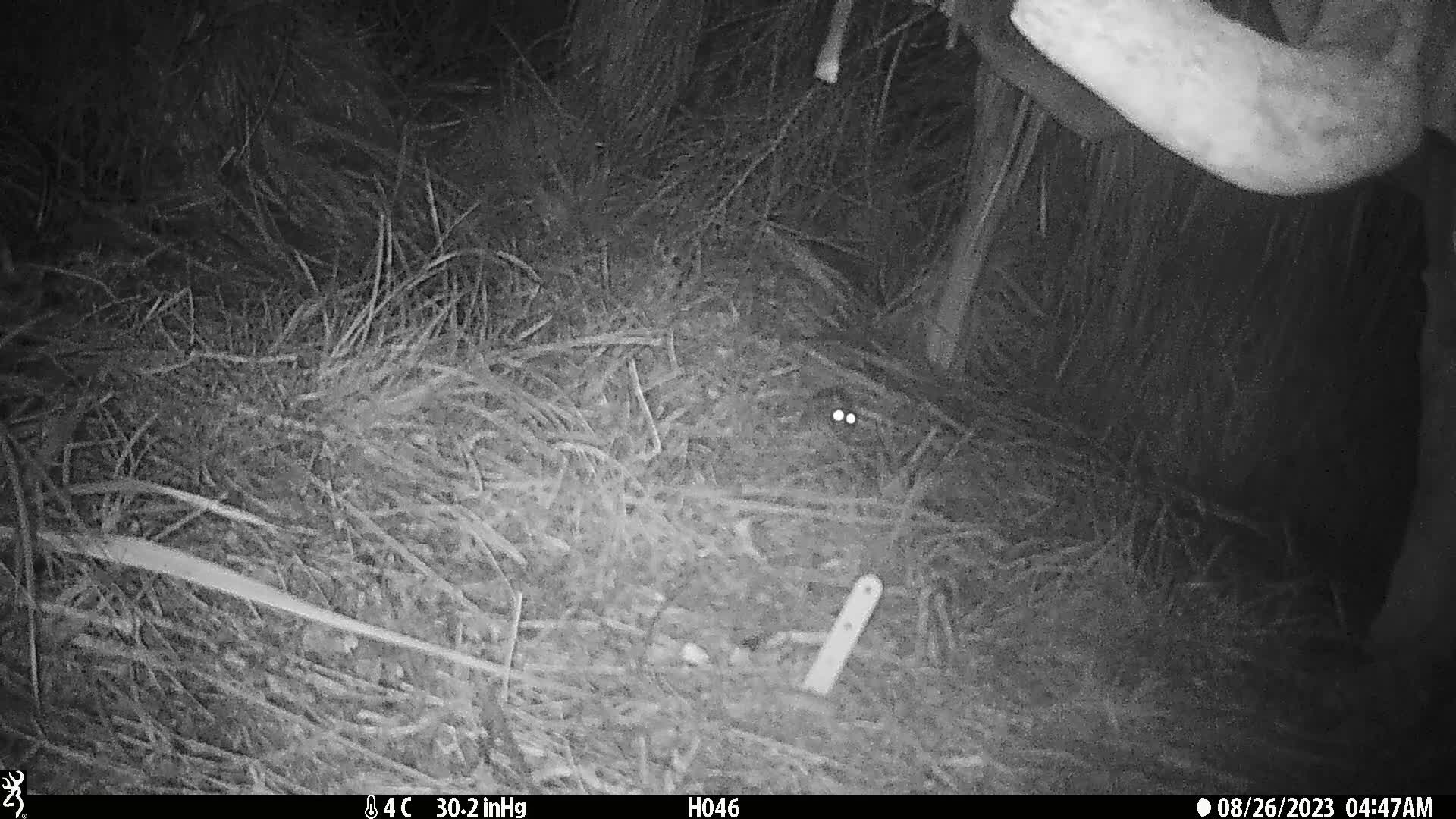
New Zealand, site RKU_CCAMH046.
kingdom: Animalia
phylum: Chordata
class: Mammalia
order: Rodentia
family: Muridae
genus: Rattus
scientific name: Rattus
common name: rat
Rat (Rattus).